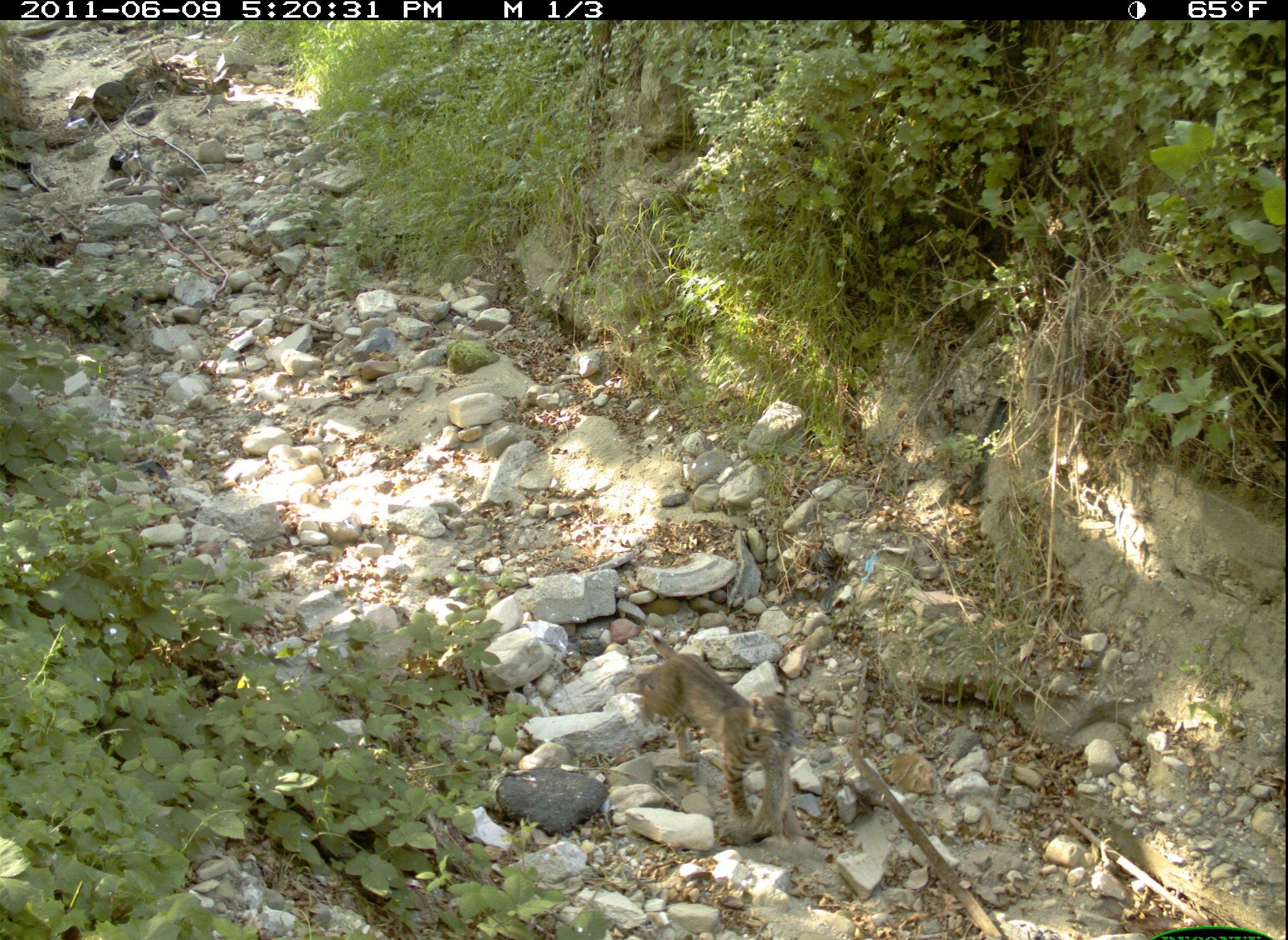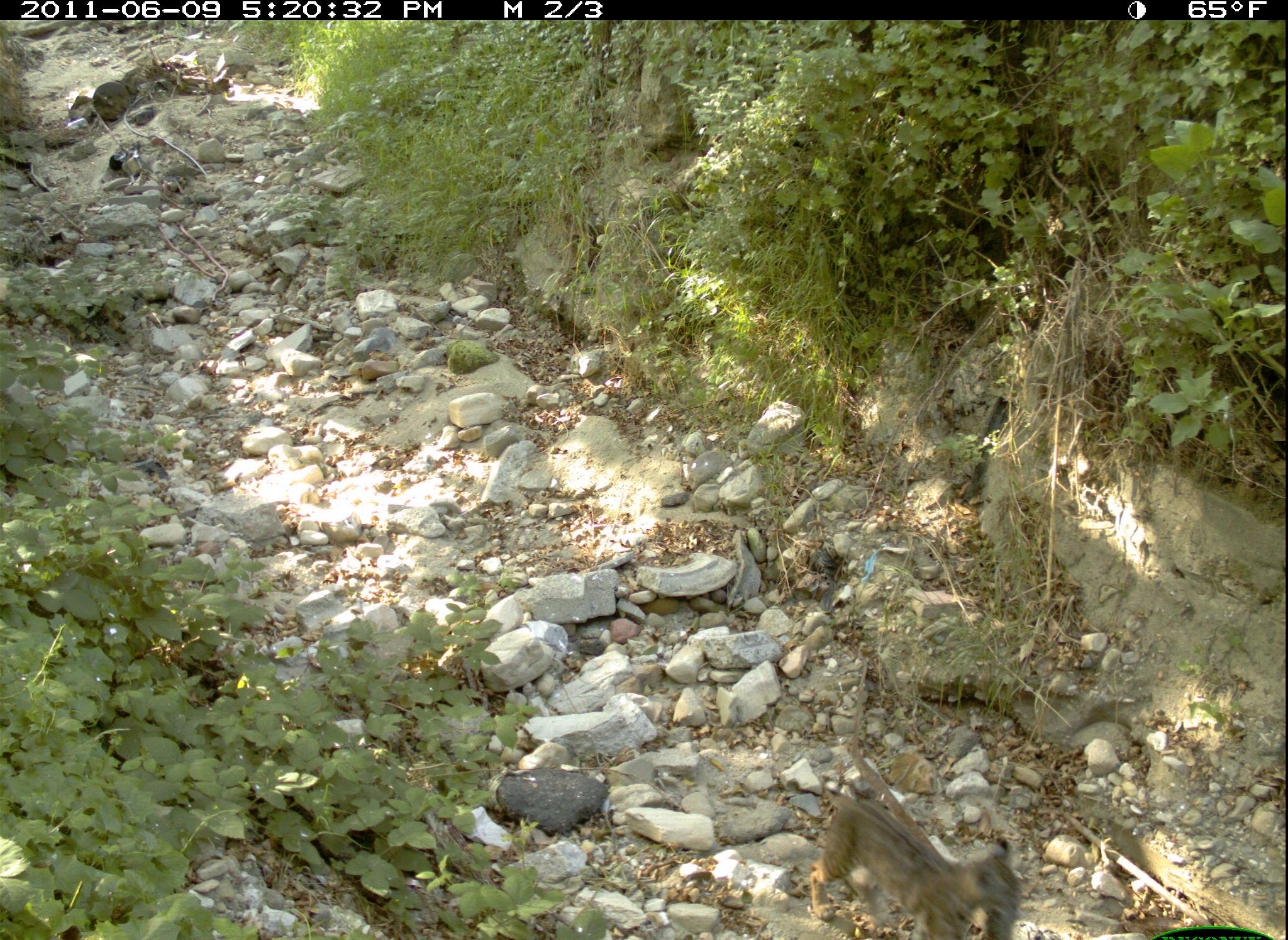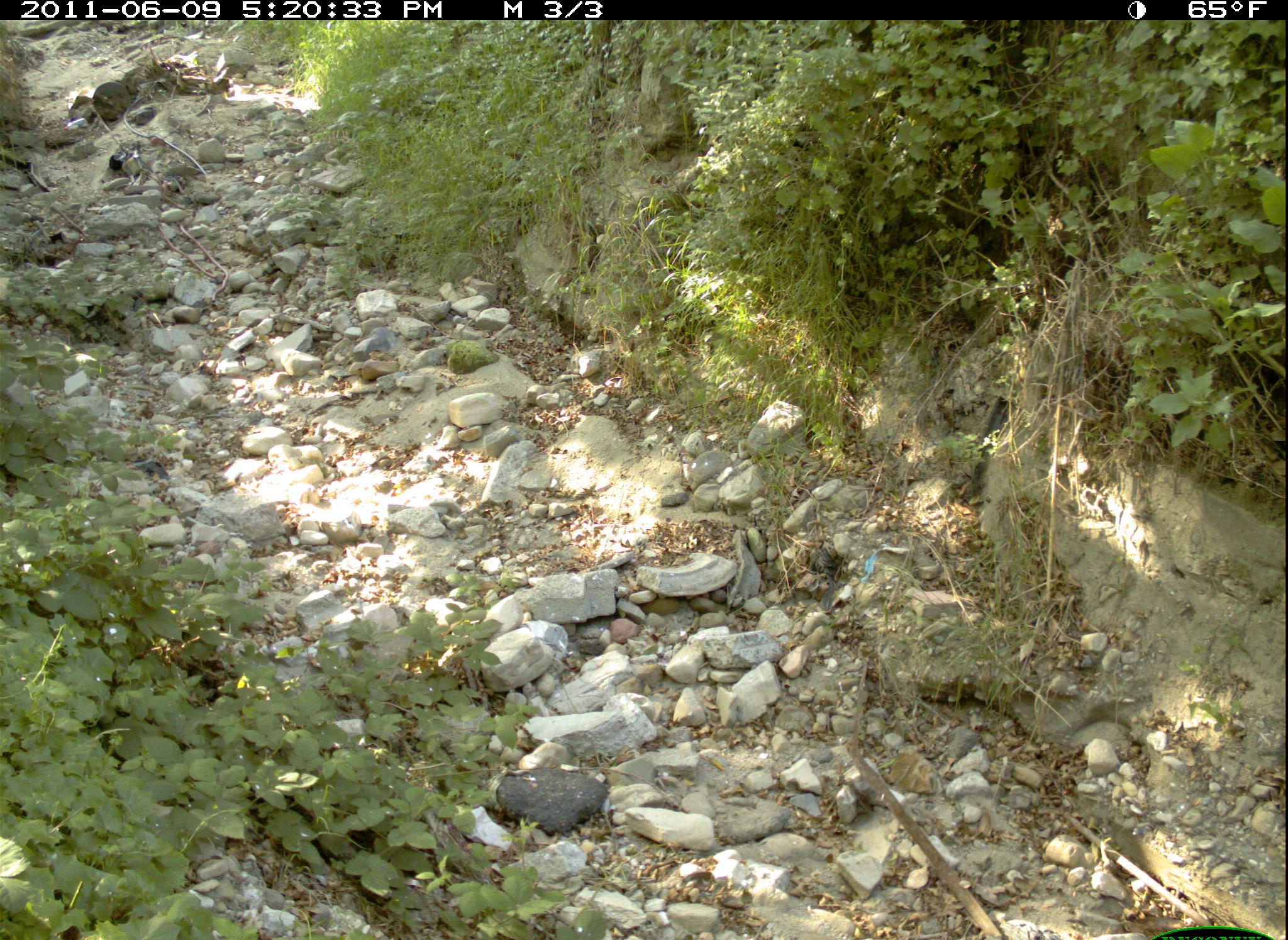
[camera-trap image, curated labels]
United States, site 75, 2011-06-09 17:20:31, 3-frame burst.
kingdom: Animalia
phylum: Chordata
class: Mammalia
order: Carnivora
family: Felidae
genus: Lynx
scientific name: Lynx rufus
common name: bobcat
Bobcat (Lynx rufus).